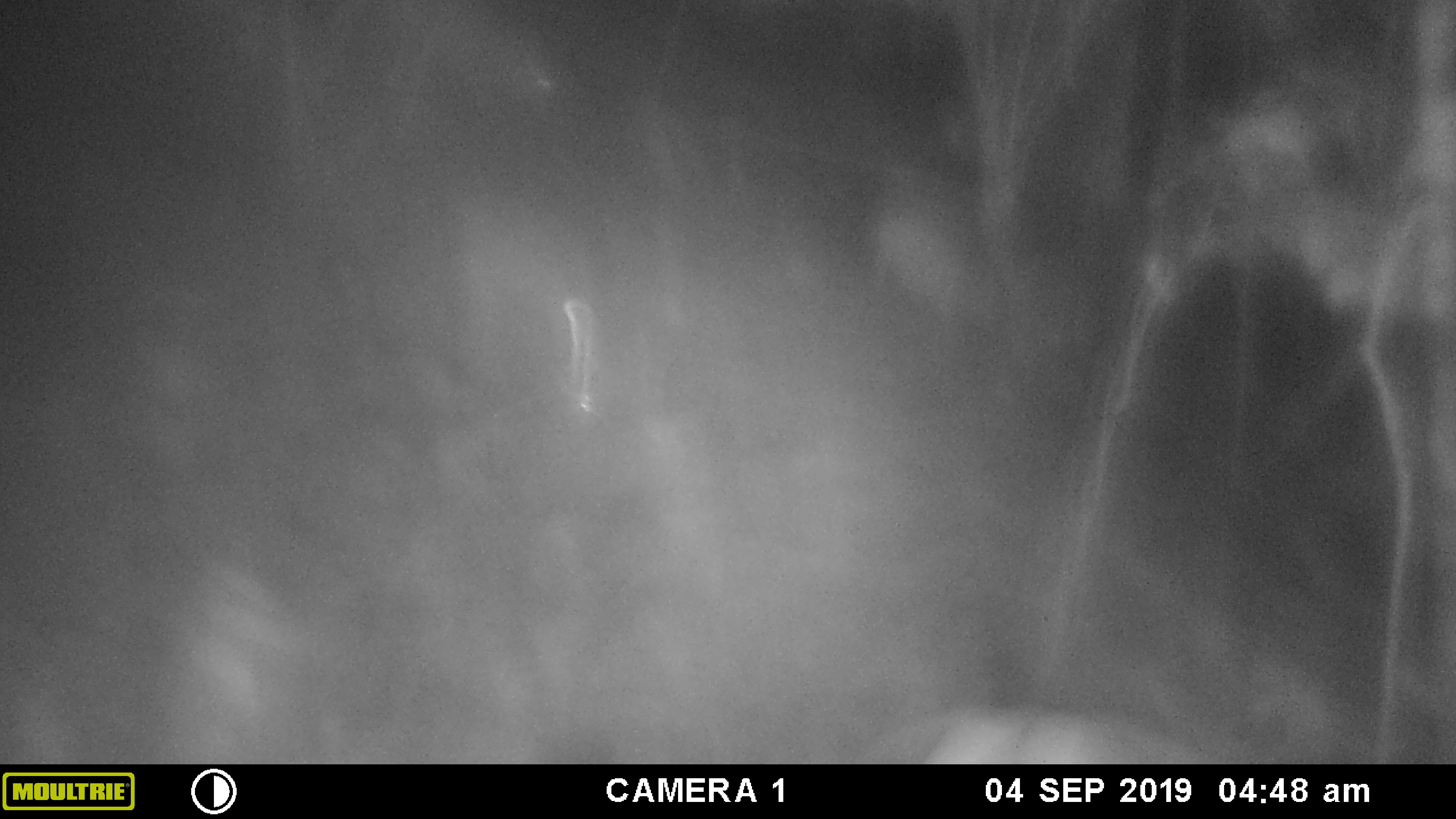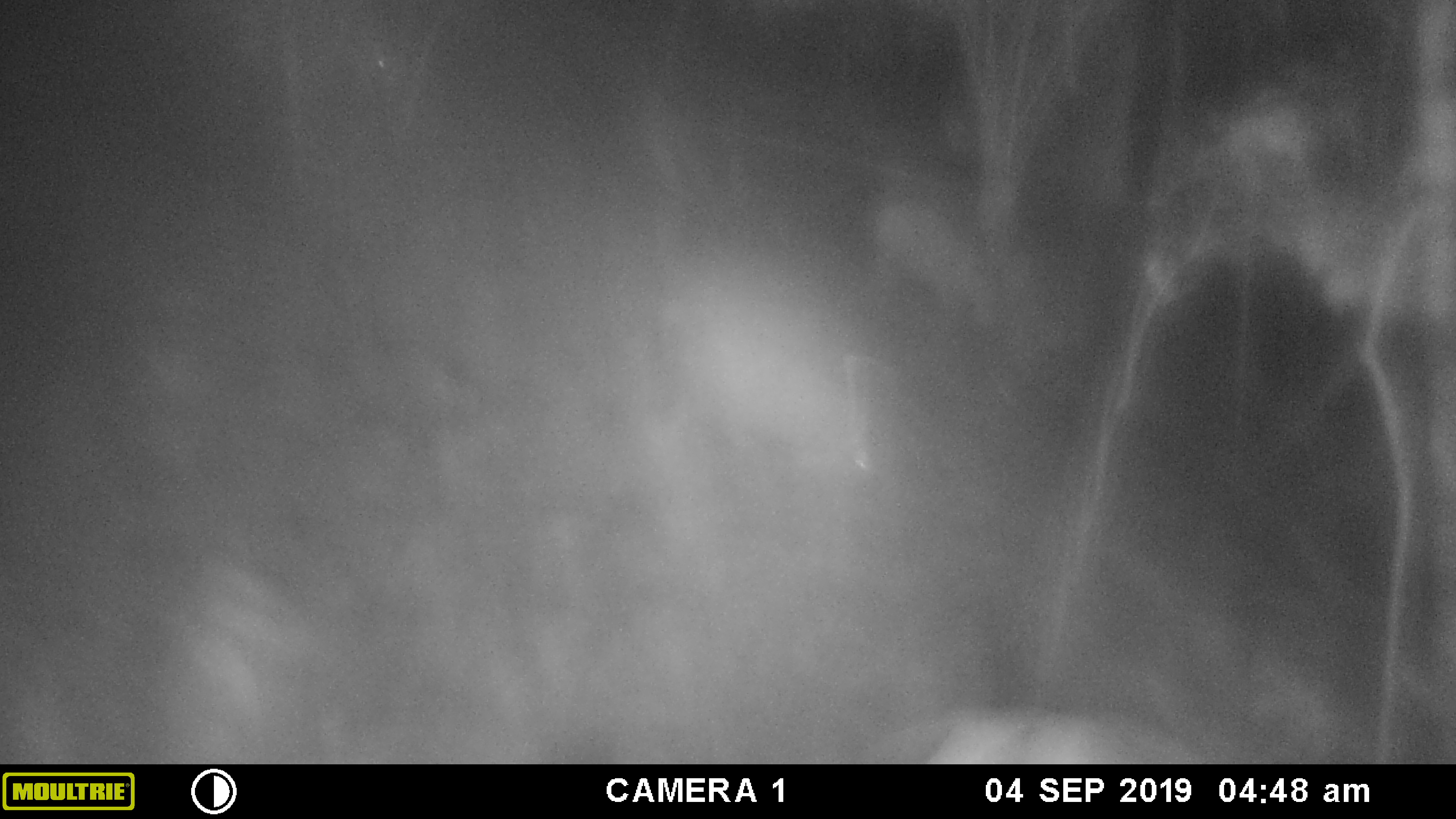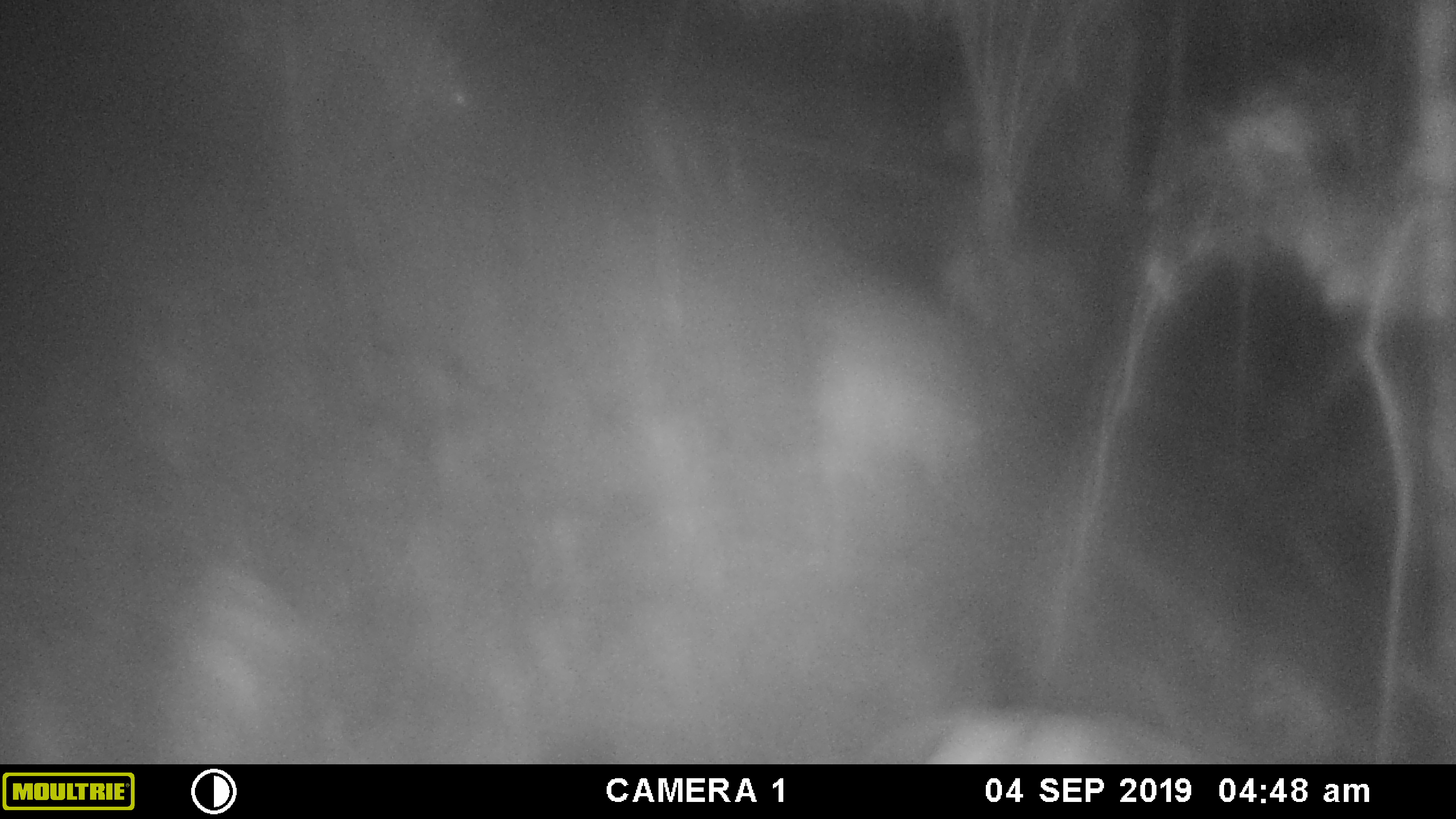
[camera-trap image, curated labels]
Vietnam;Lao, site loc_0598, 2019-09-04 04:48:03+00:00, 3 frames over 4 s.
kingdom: Animalia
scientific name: Animalia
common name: animal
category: unidentified animal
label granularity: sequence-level